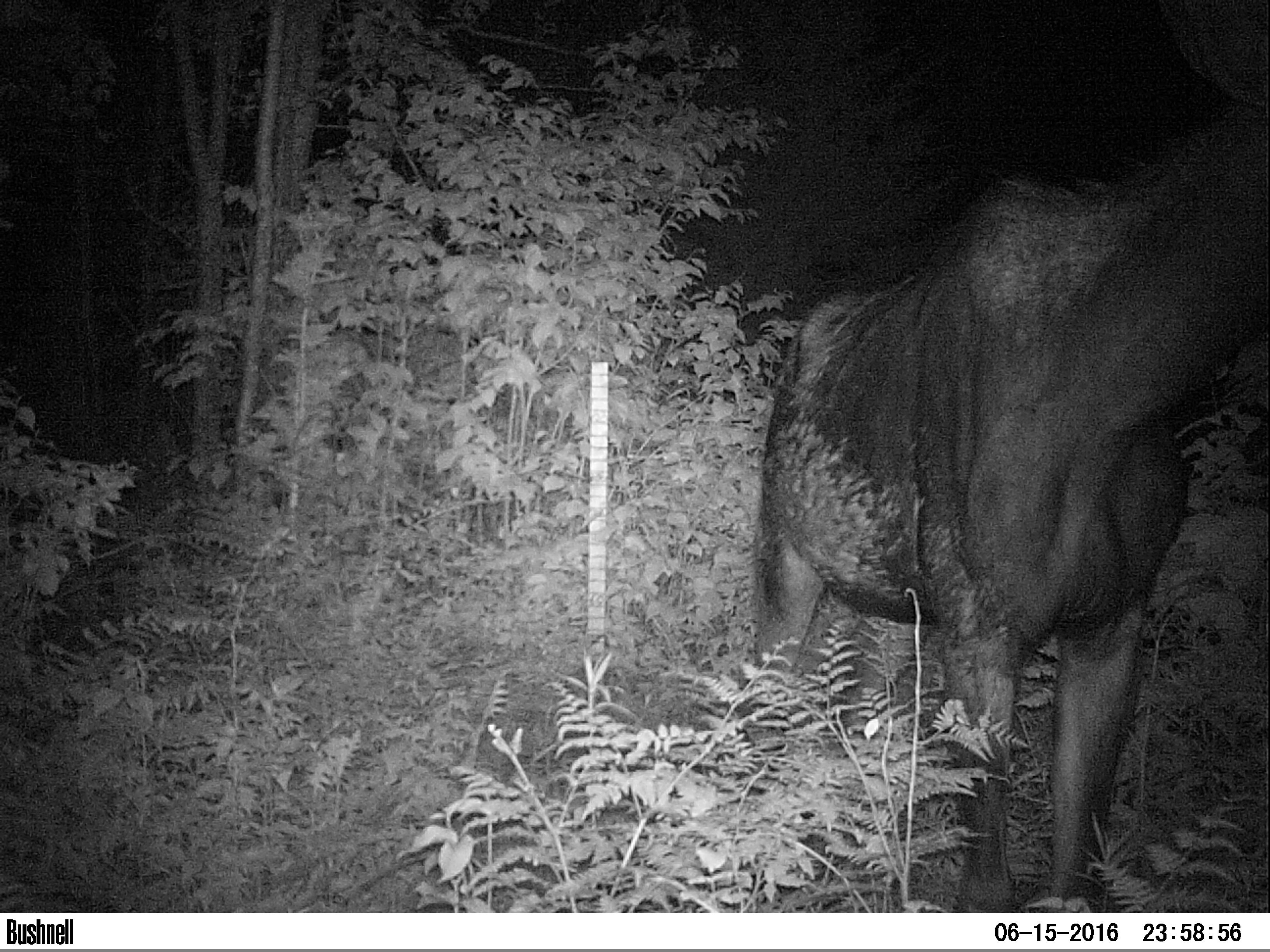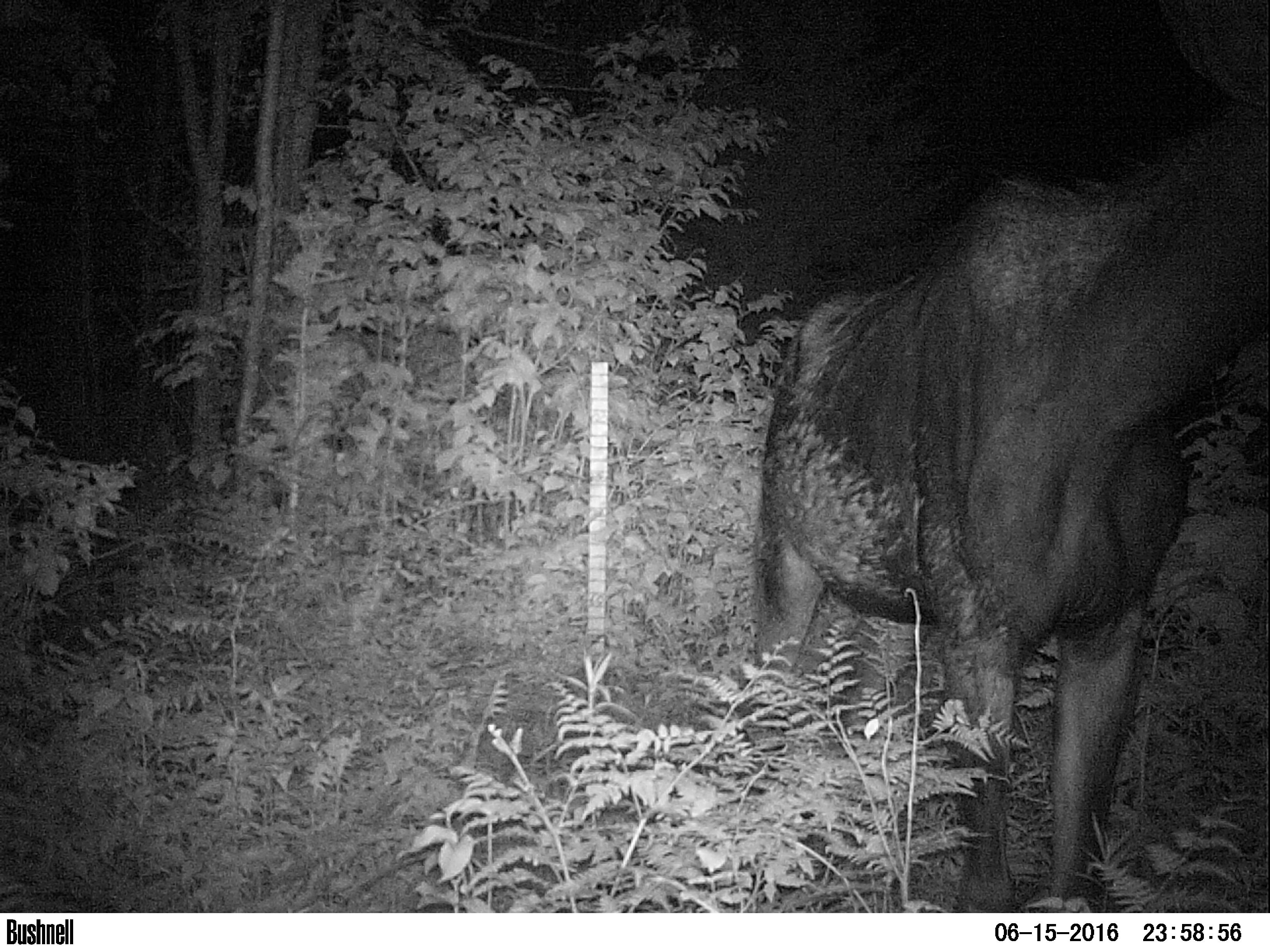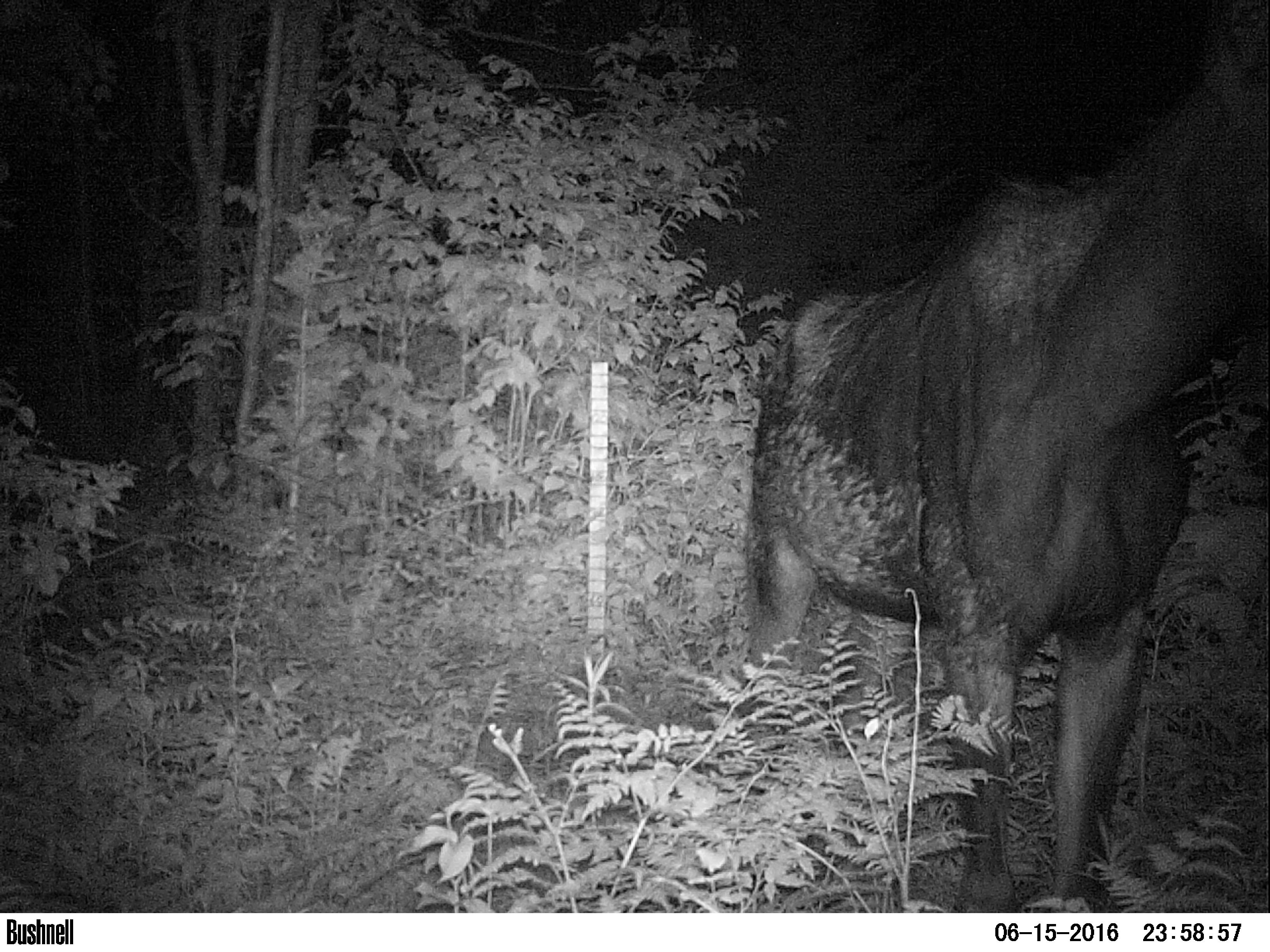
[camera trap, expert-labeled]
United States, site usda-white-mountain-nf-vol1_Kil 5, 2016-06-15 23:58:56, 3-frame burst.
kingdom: Animalia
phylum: Chordata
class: Mammalia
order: Artiodactyla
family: Cervidae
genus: Alces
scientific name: Alces alces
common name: moose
Moose (Alces alces).